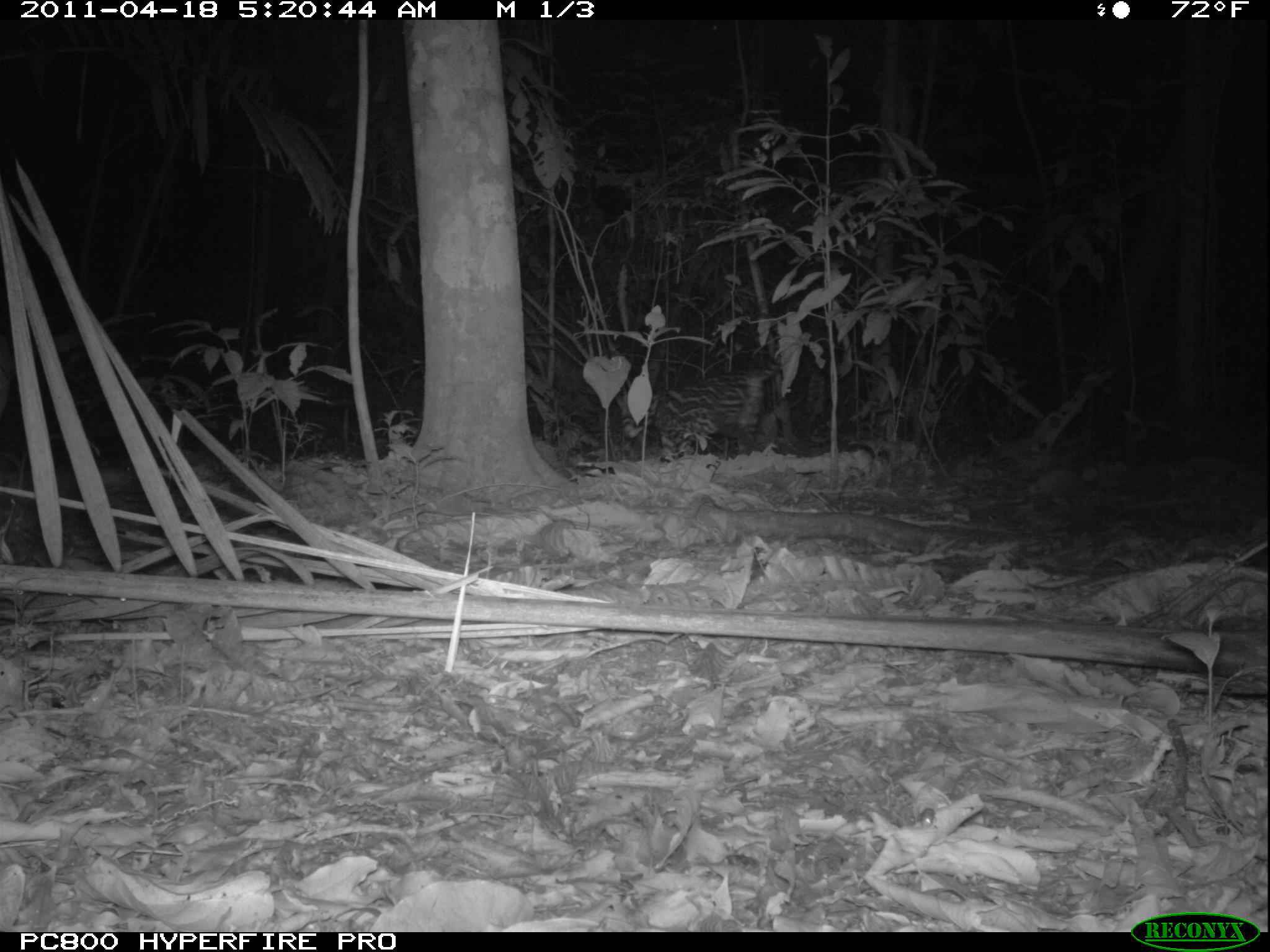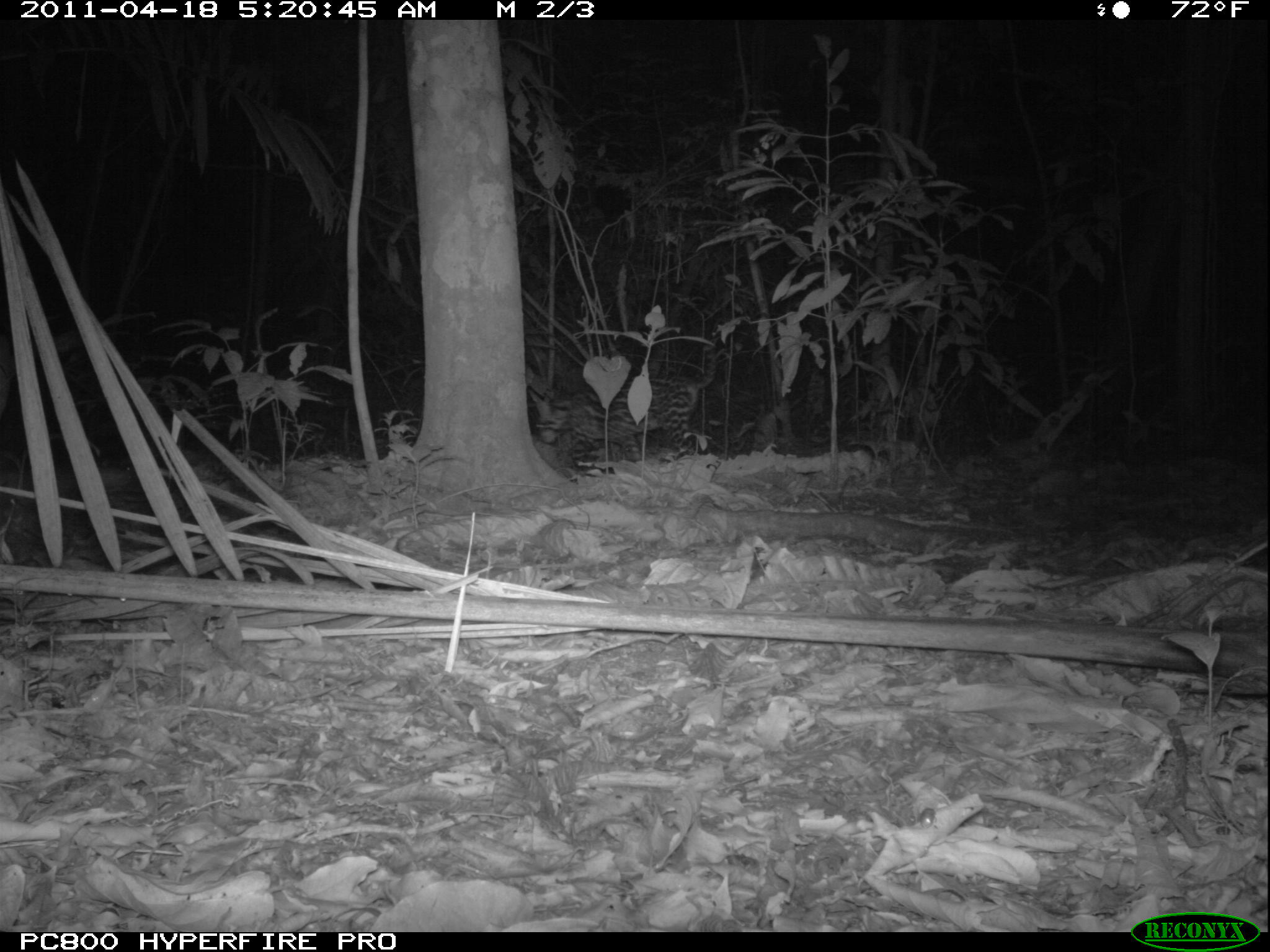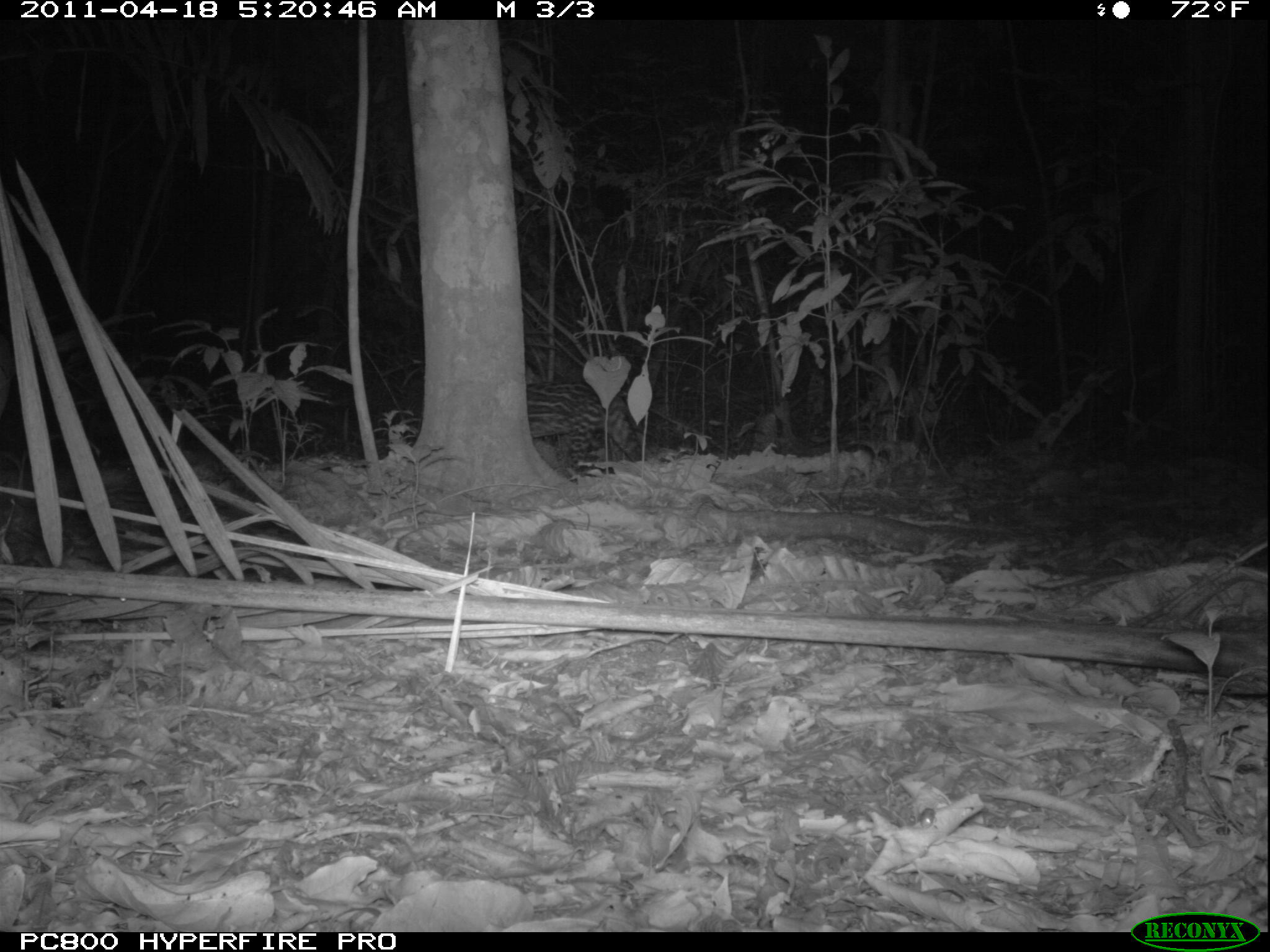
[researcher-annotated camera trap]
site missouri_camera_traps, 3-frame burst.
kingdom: Animalia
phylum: Chordata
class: Mammalia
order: Carnivora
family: Felidae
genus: Leopardus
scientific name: Leopardus pardalis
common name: ocelot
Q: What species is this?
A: Ocelot (Leopardus pardalis).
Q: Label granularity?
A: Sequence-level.